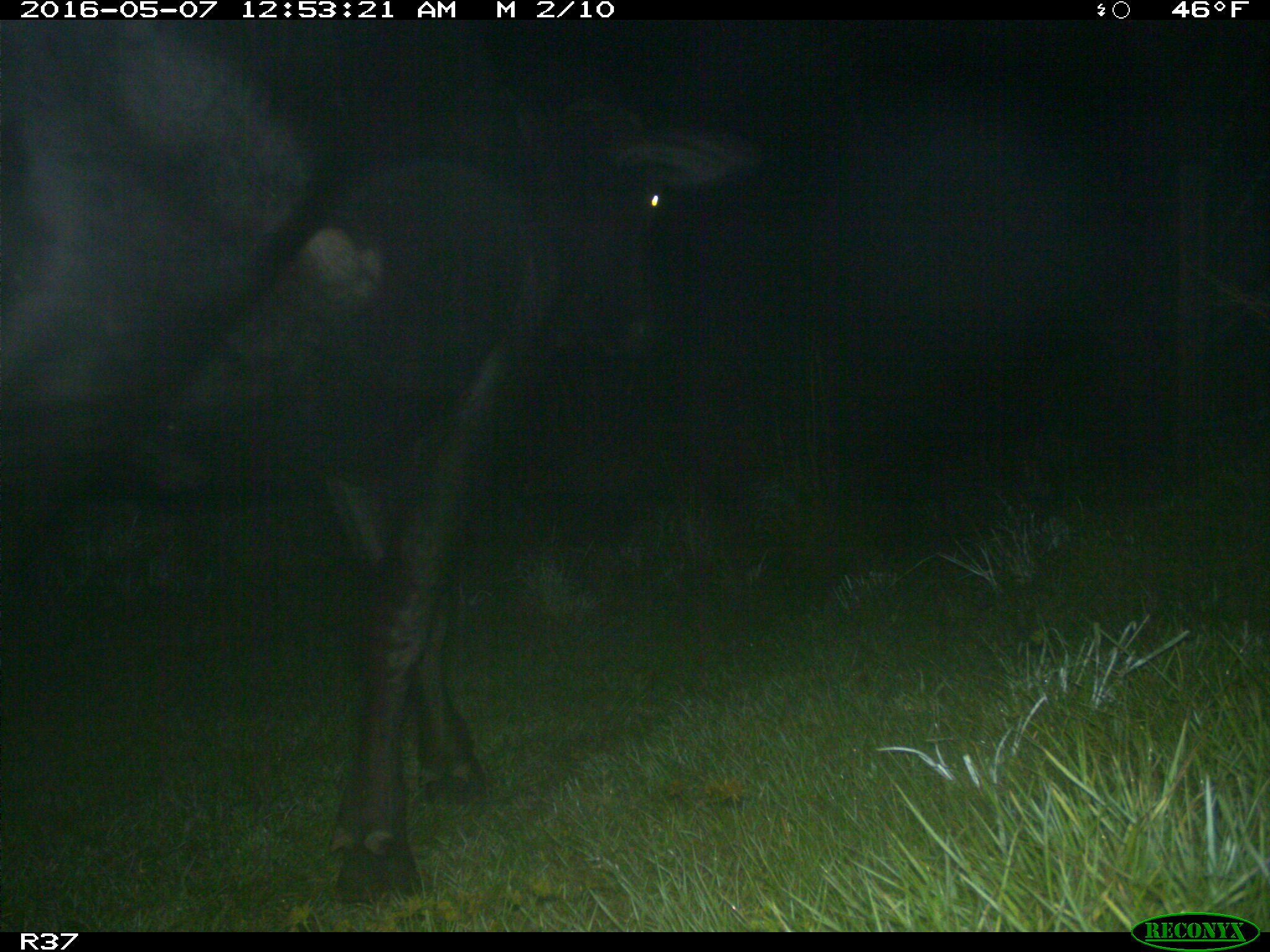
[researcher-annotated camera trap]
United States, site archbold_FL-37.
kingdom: Animalia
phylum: Chordata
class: Mammalia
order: Artiodactyla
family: Bovidae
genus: Bos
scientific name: Bos taurus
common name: domestic cow